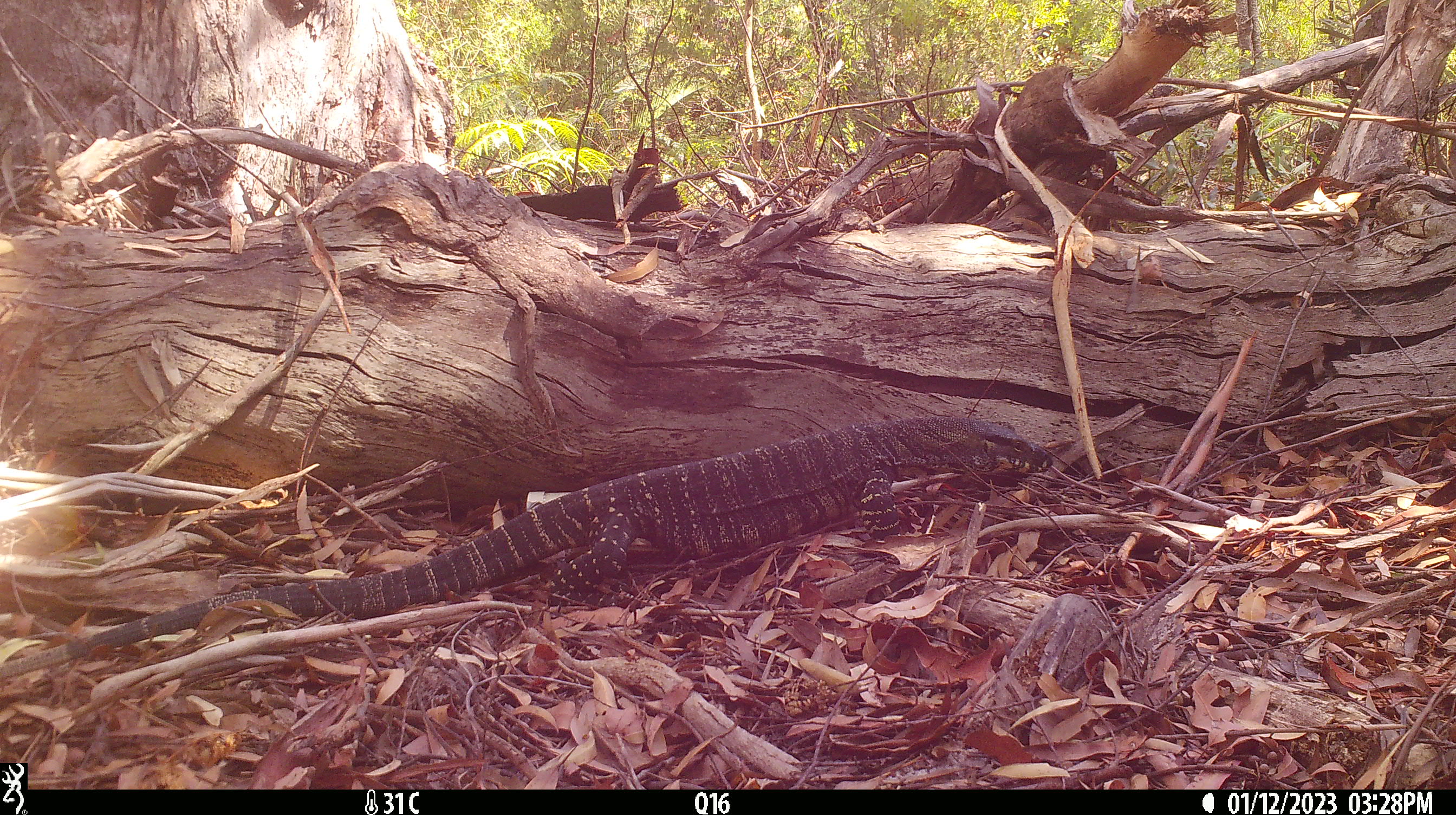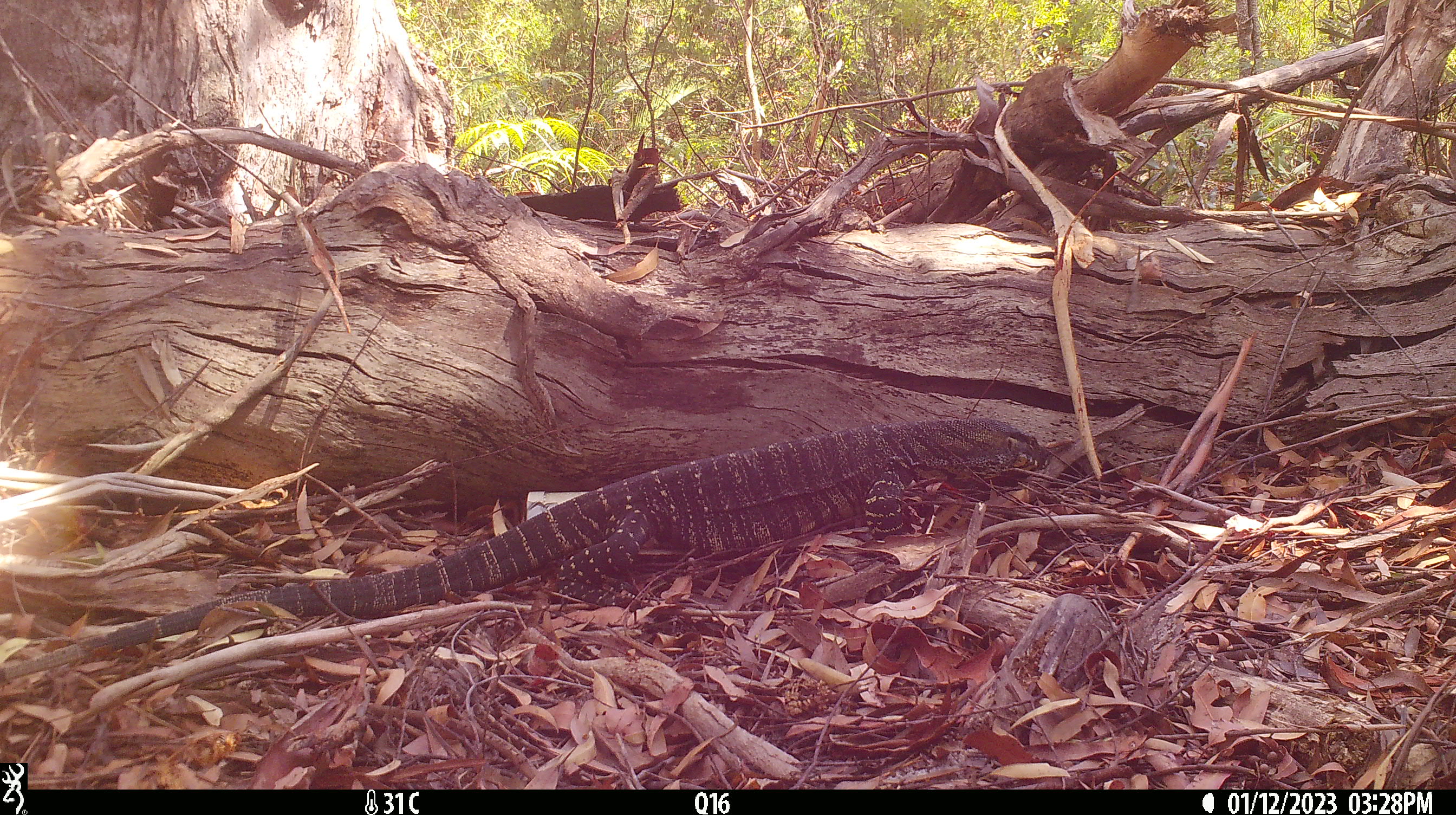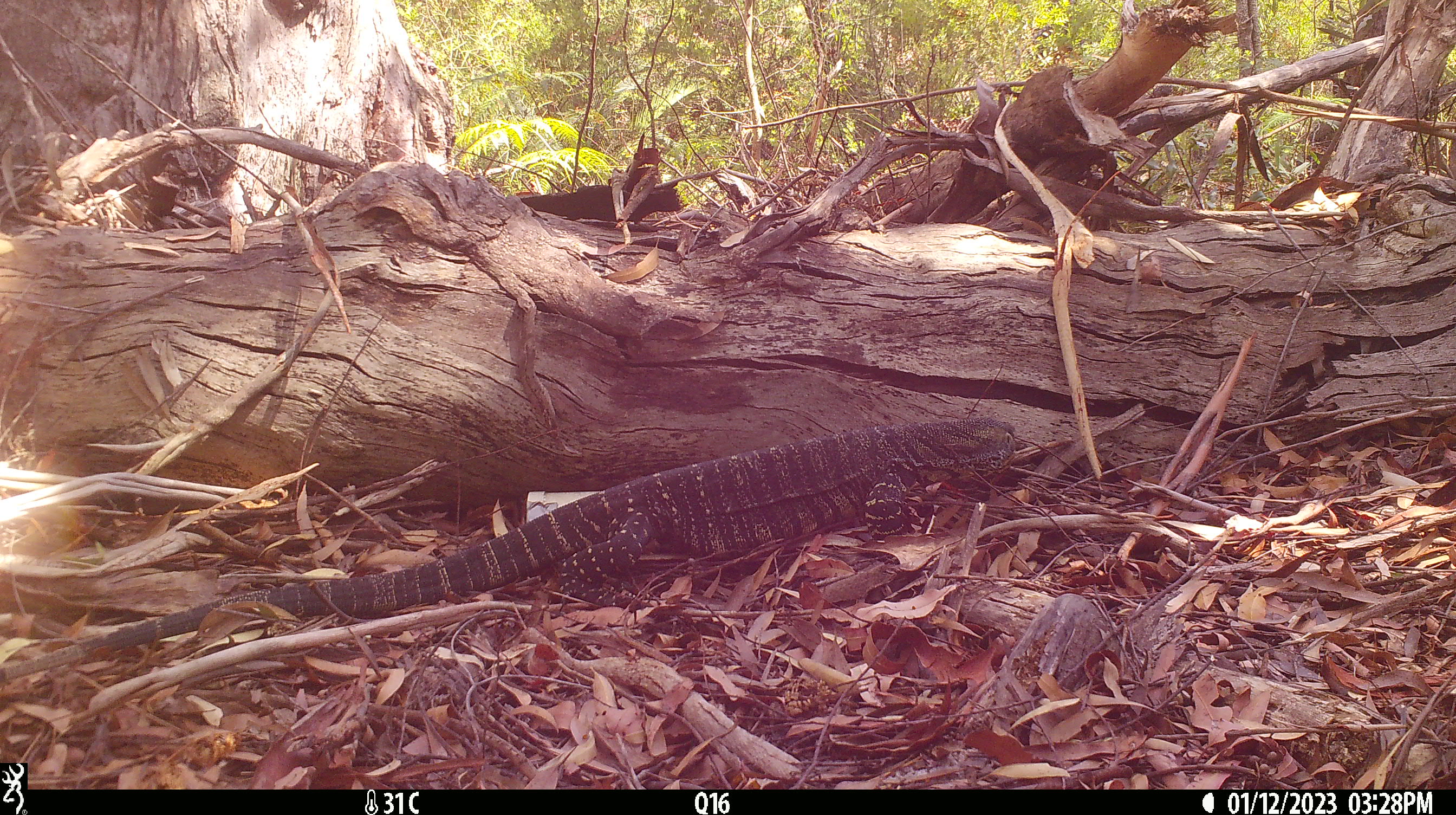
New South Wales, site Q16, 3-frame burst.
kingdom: Animalia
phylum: Chordata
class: Reptilia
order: Squamata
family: Varanidae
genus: Varanus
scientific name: Varanus varius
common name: lace monitor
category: goanna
Goanna (lace monitor) (Varanus varius).